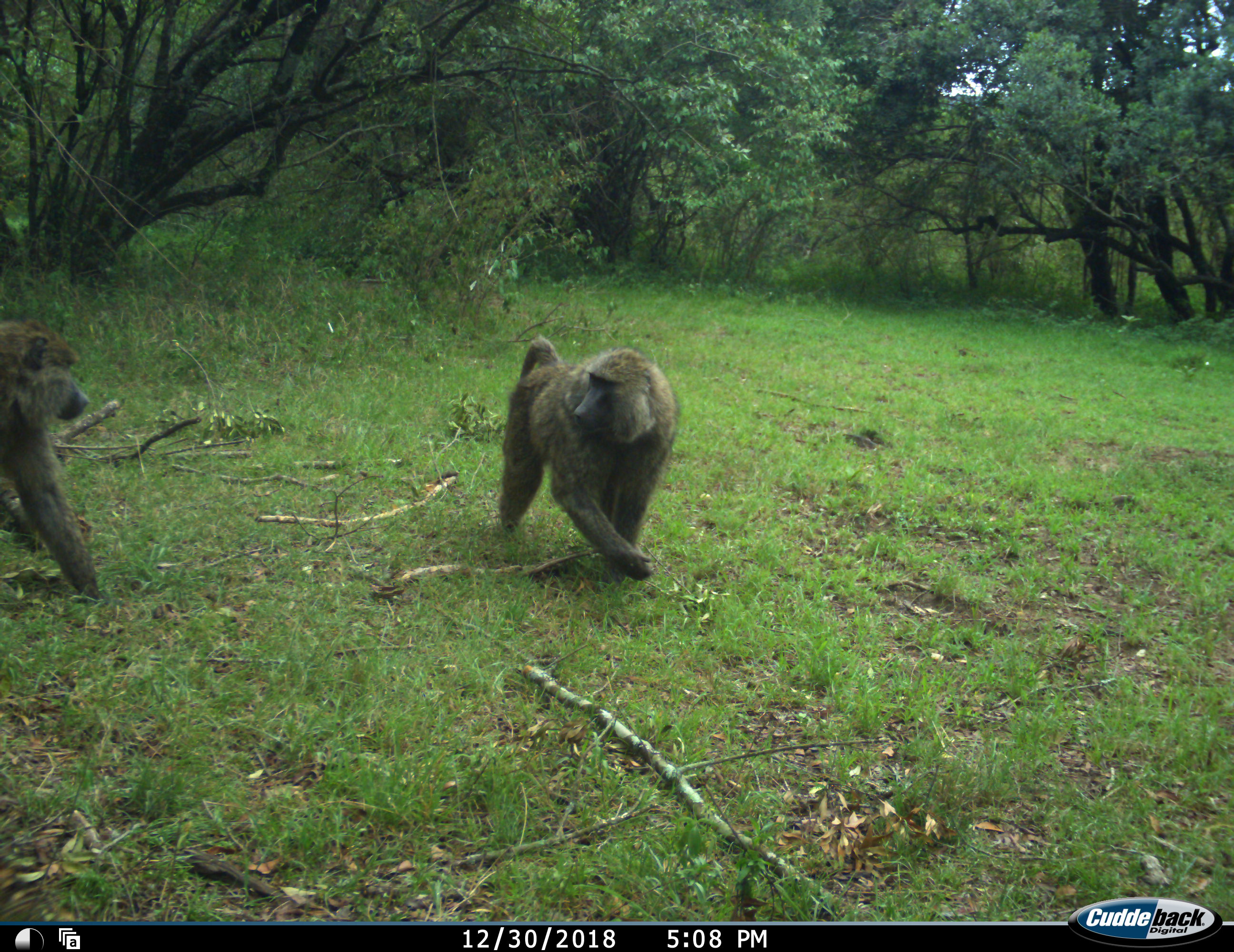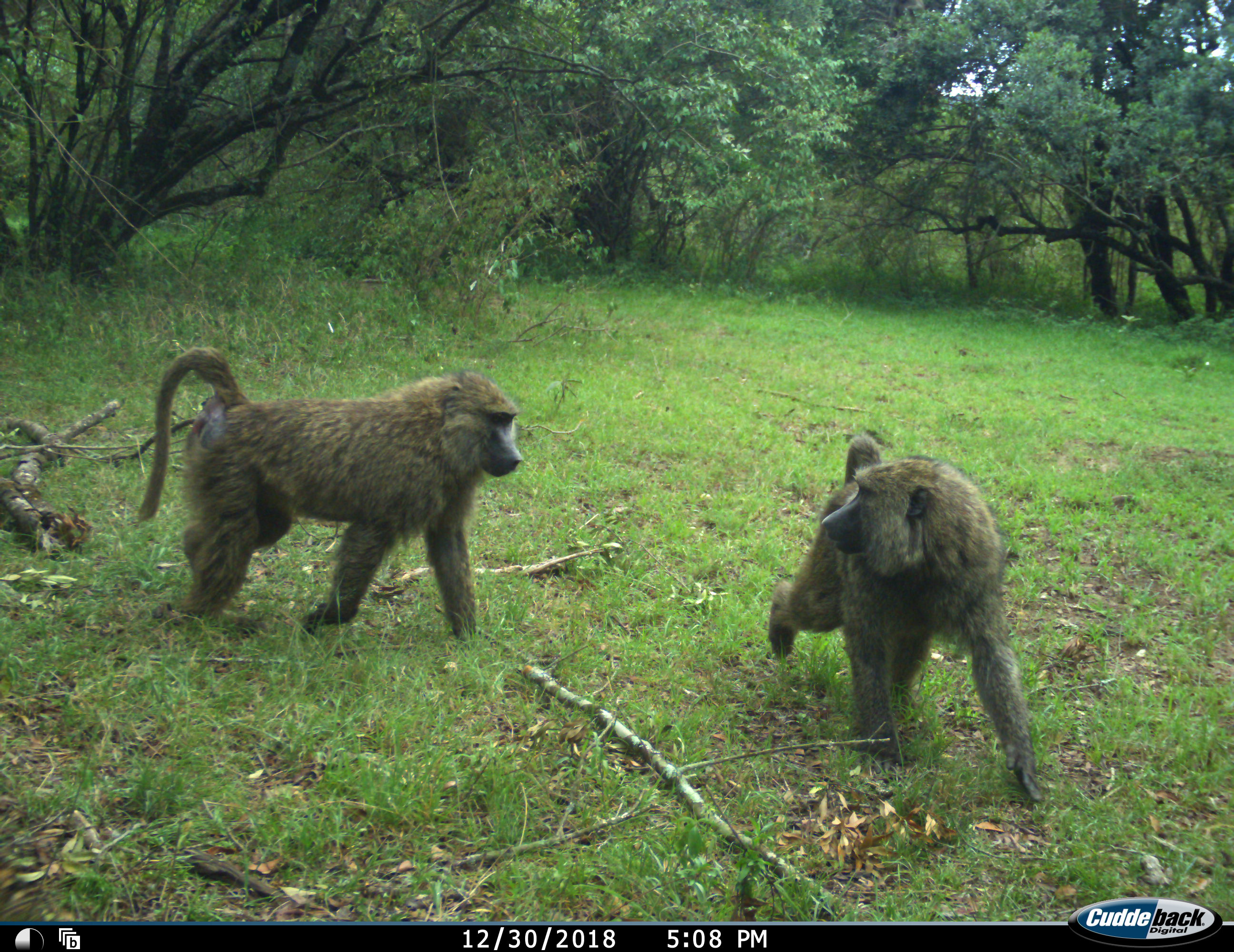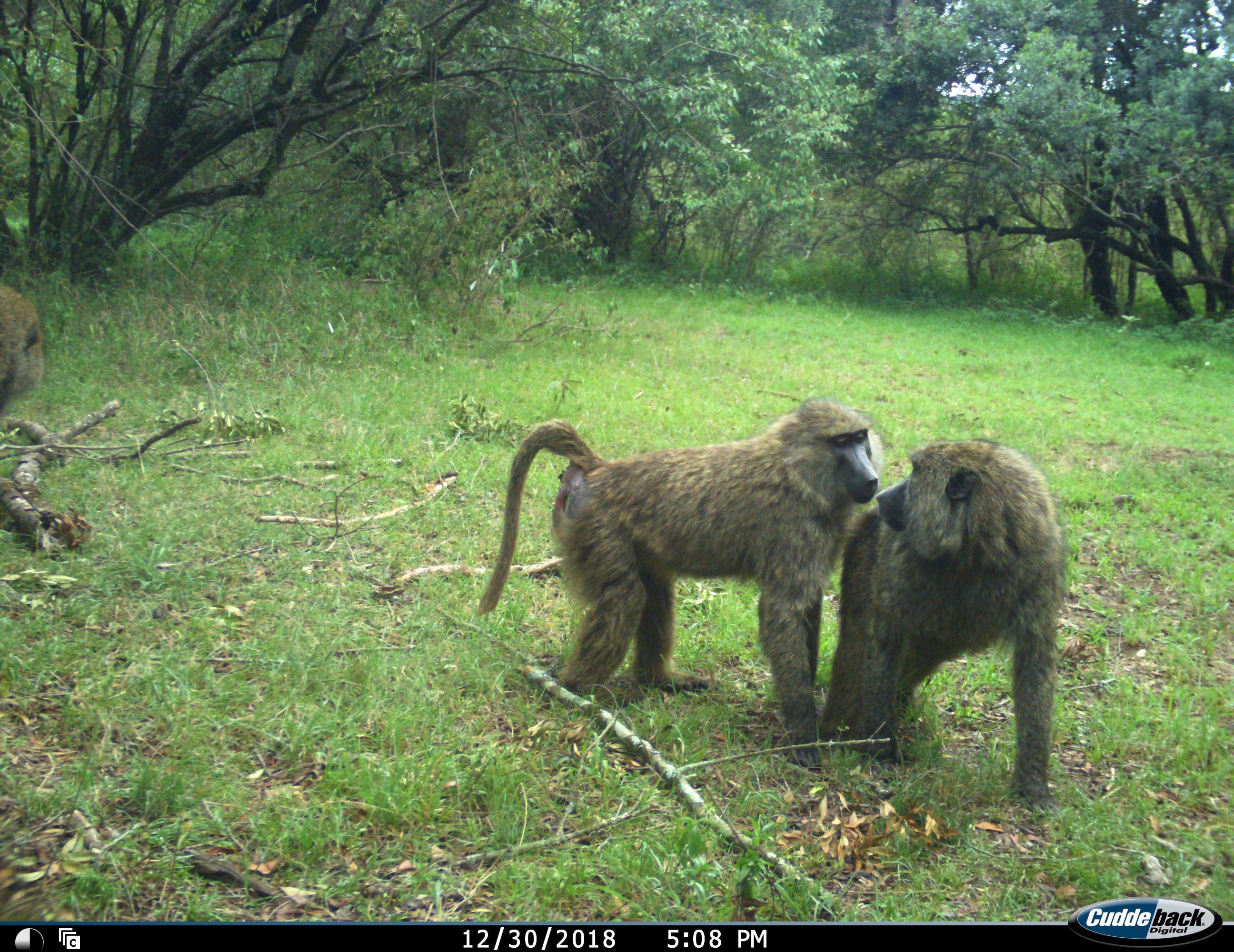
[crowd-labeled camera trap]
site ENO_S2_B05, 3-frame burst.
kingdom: Animalia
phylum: Chordata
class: Mammalia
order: Primates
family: Cercopithecidae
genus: Papio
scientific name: Papio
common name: baboon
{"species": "baboon (Papio)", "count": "3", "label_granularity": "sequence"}